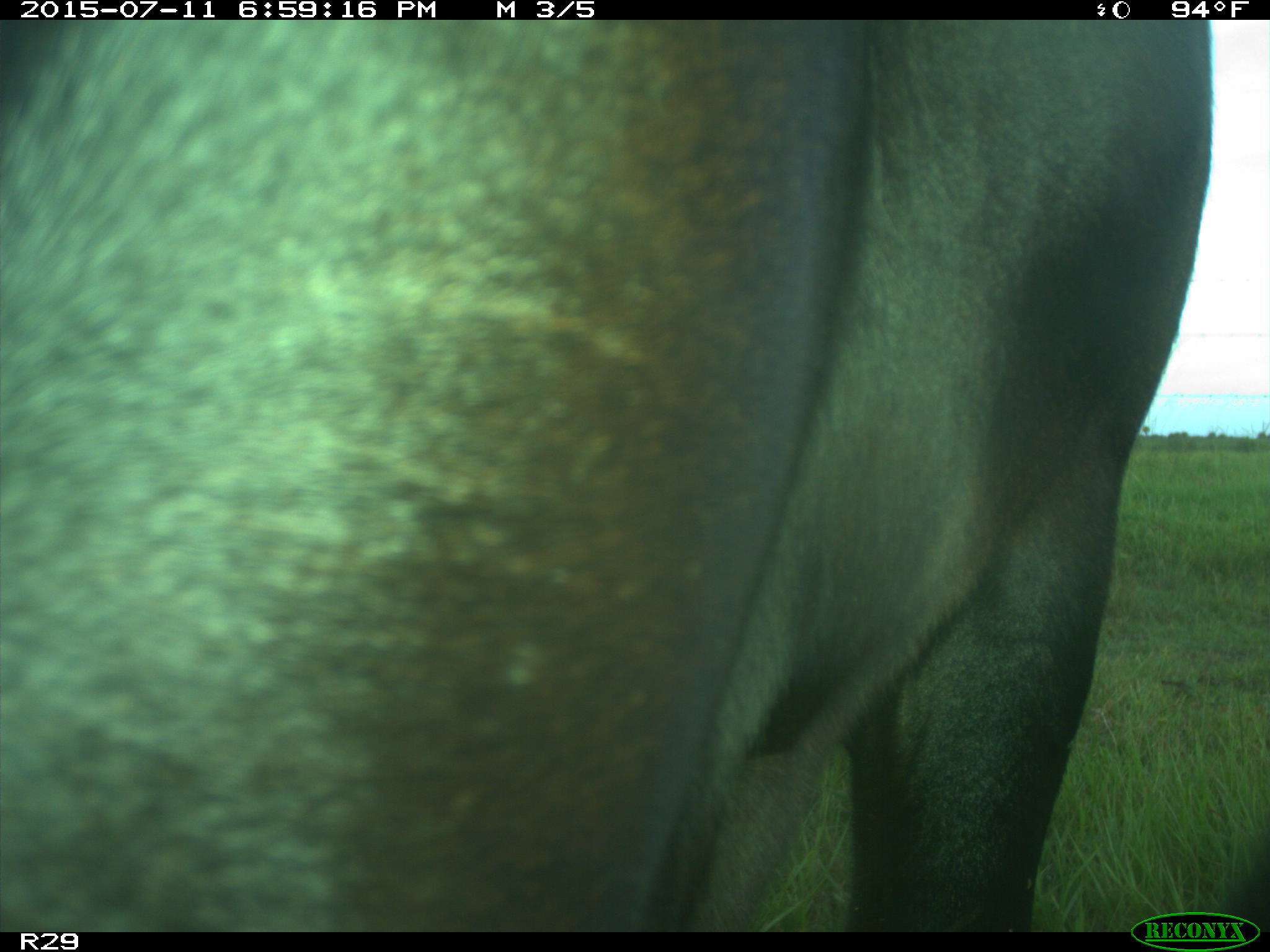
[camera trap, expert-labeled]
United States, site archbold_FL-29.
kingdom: Animalia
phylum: Chordata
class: Mammalia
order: Artiodactyla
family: Bovidae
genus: Bos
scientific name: Bos taurus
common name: domestic cow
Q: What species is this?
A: Bos taurus (domestic cow).